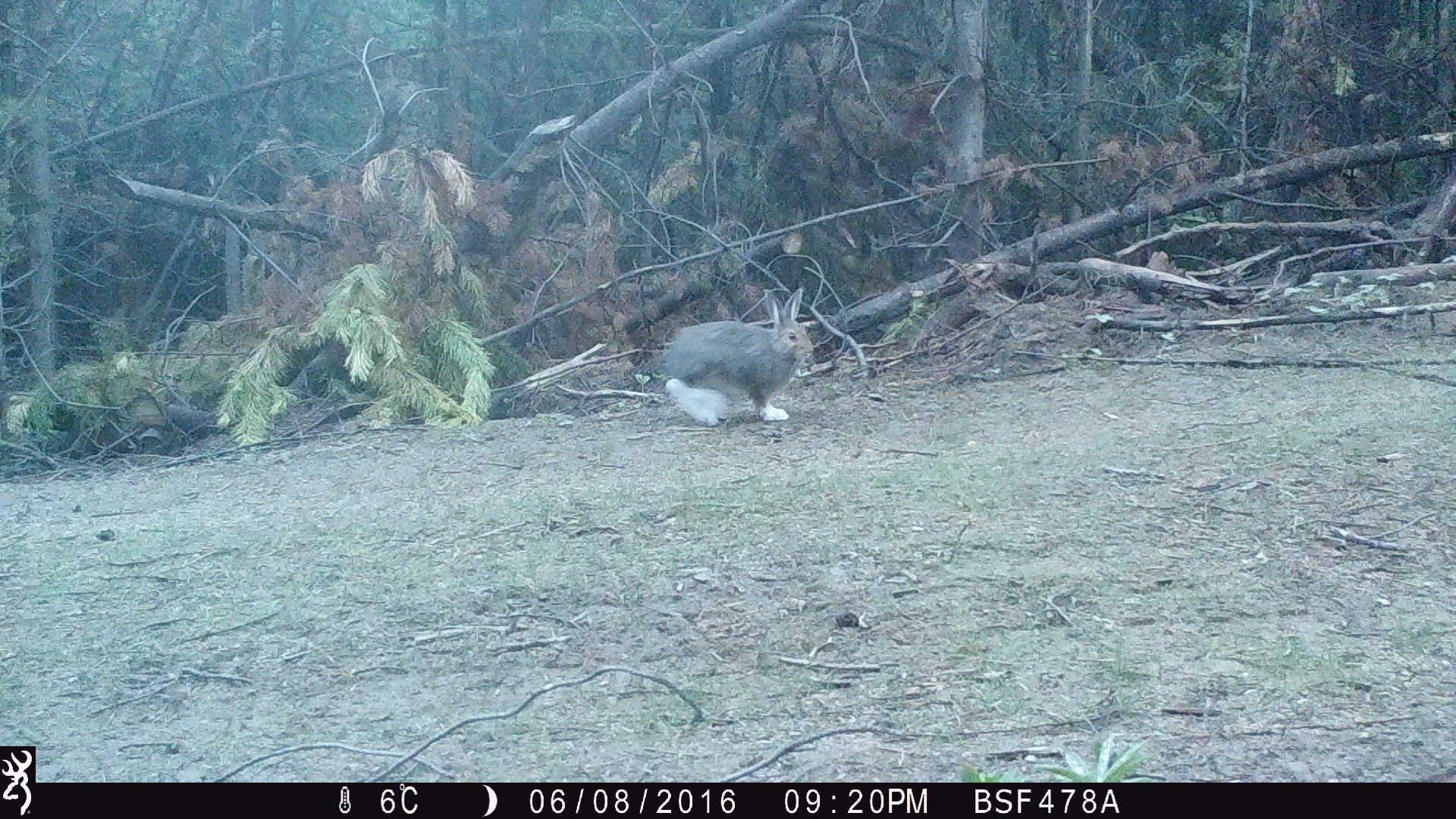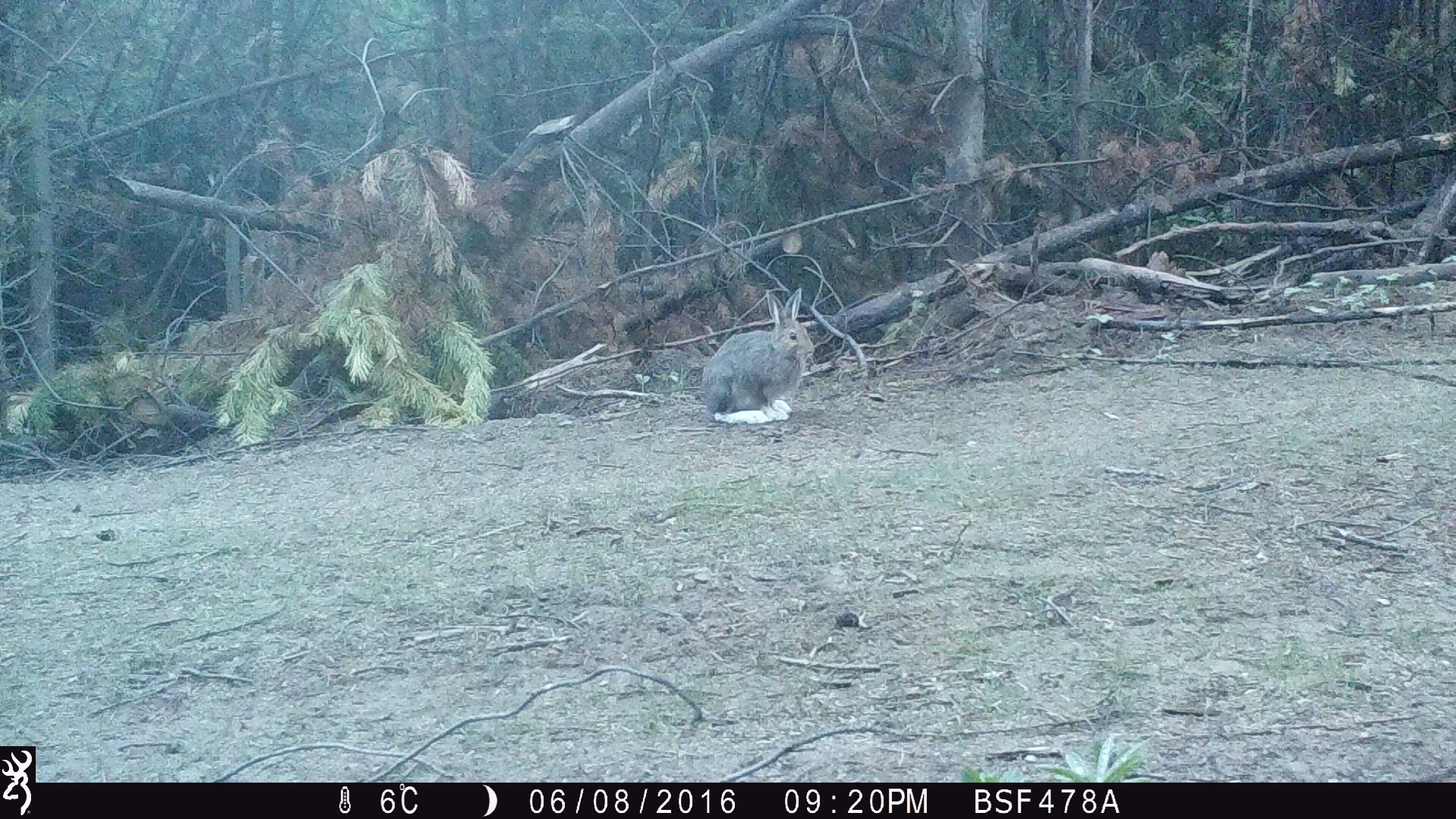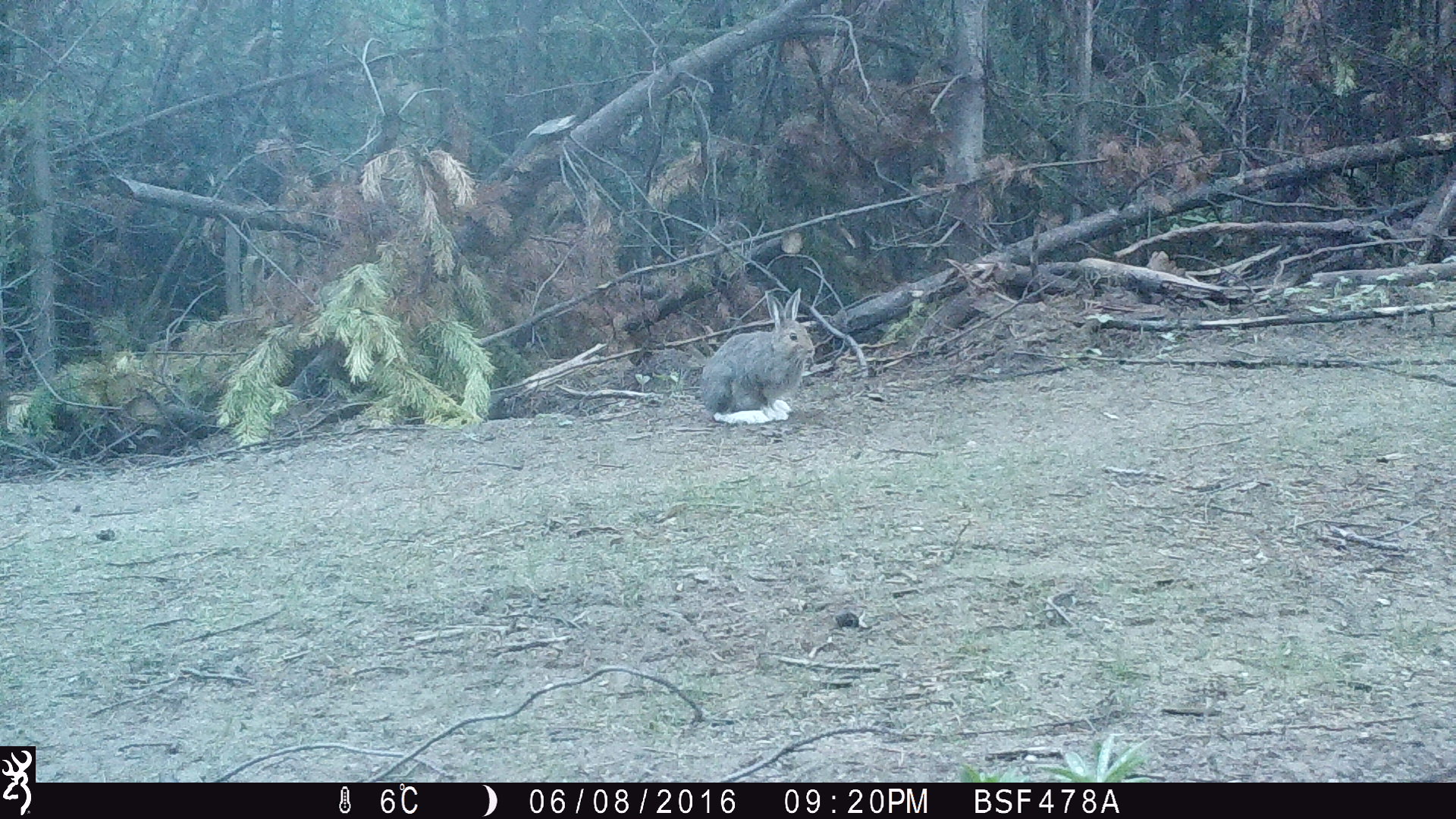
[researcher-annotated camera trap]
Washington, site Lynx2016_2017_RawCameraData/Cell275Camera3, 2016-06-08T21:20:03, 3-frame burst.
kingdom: Animalia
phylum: Chordata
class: Mammalia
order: Lagomorpha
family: Leporidae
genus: Lepus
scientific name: Lepus americanus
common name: snowshoe hare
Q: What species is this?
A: Lepus americanus (snowshoe hare).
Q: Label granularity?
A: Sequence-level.